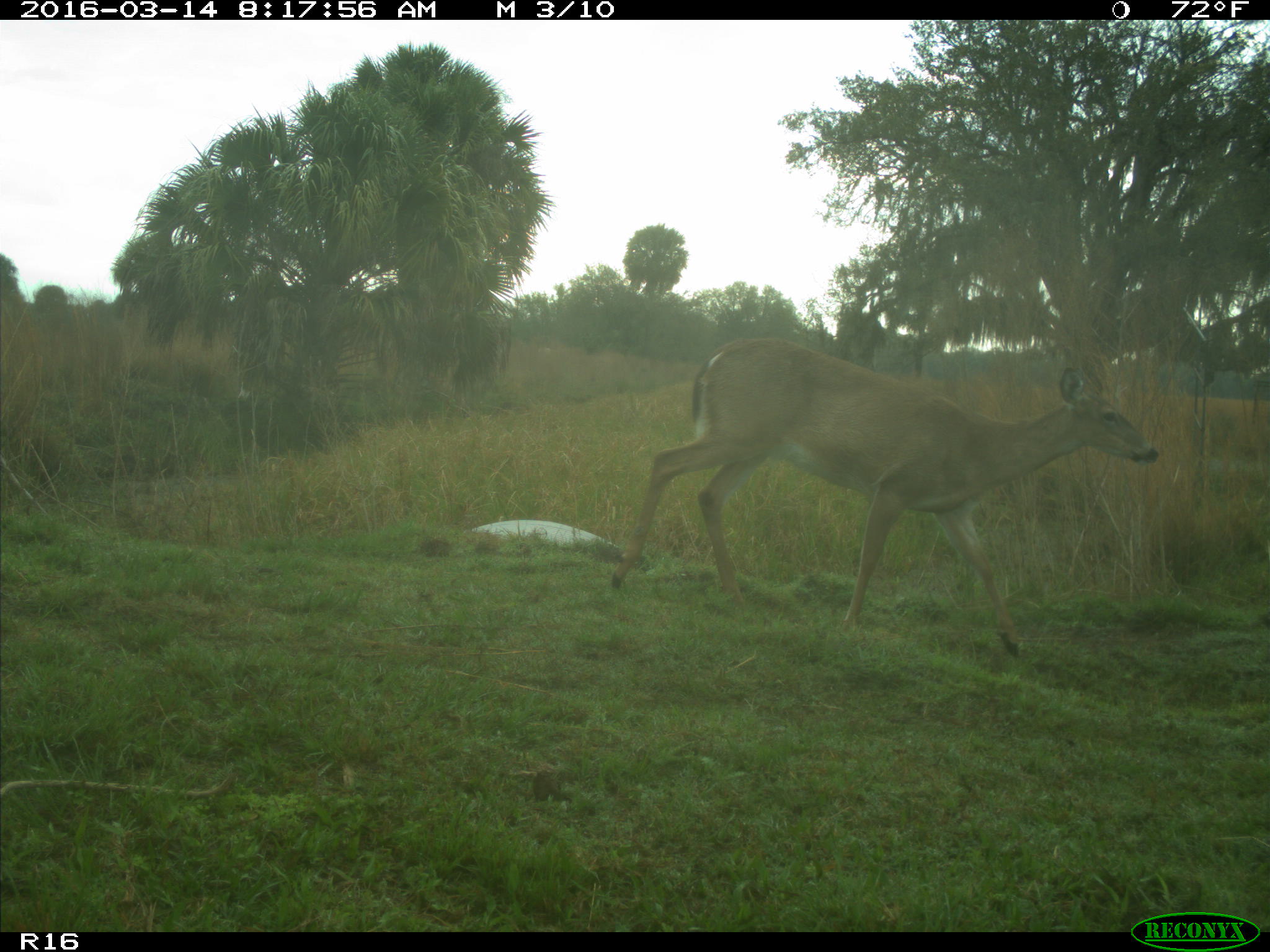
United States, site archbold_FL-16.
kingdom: Animalia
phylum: Chordata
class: Mammalia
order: Artiodactyla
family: Cervidae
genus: Odocoileus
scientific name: Odocoileus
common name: deer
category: unidentified deer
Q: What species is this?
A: Unidentified deer (deer) (Odocoileus).